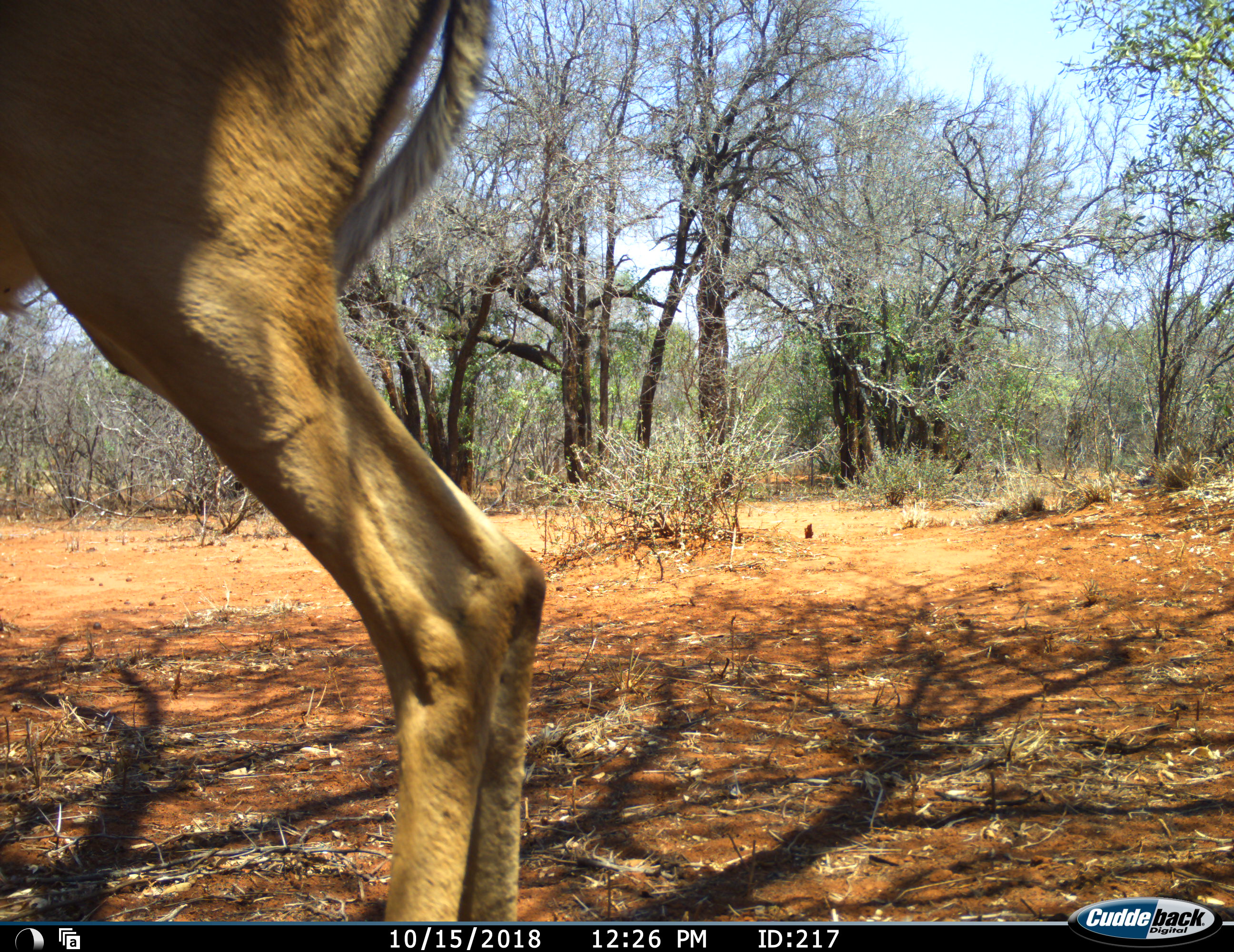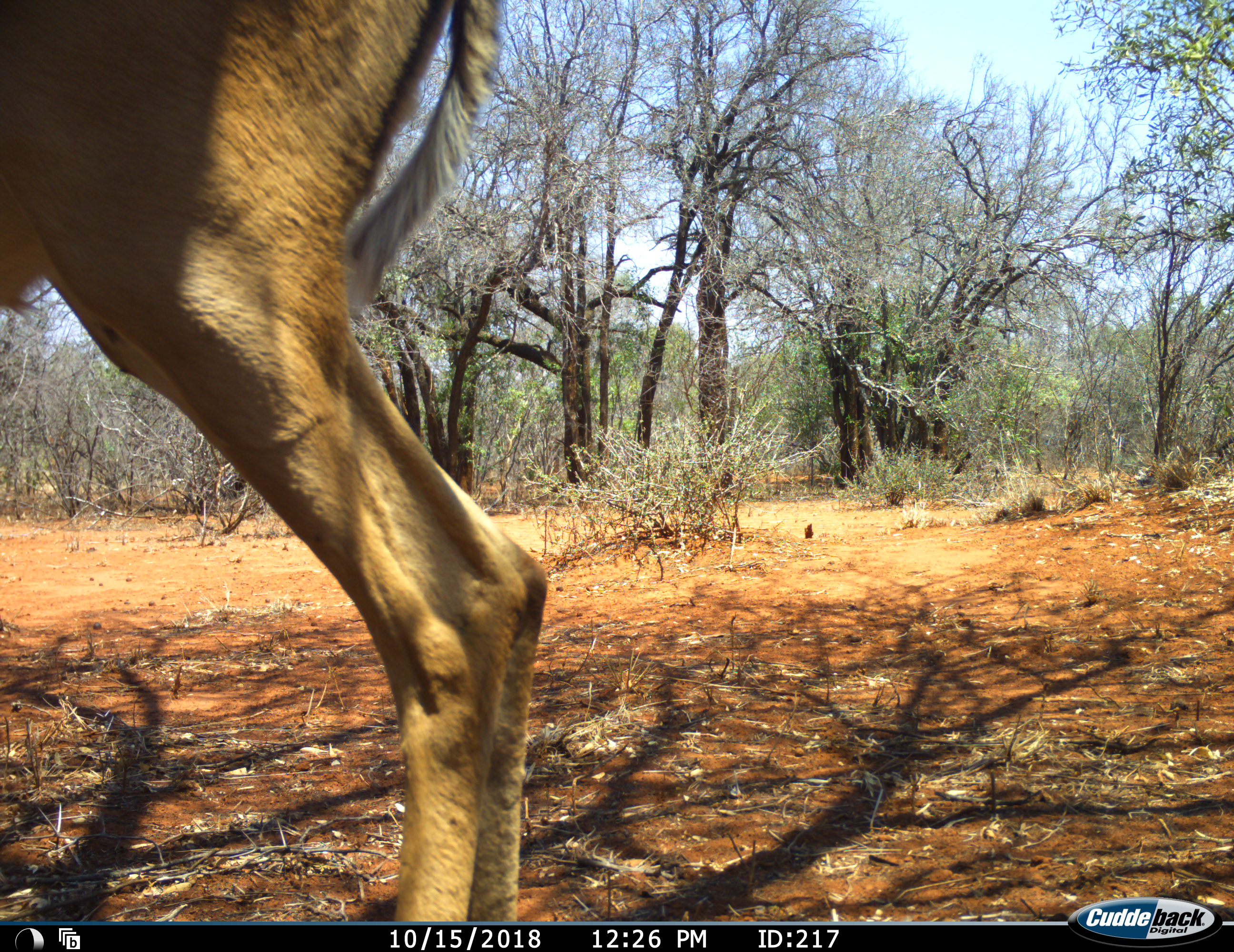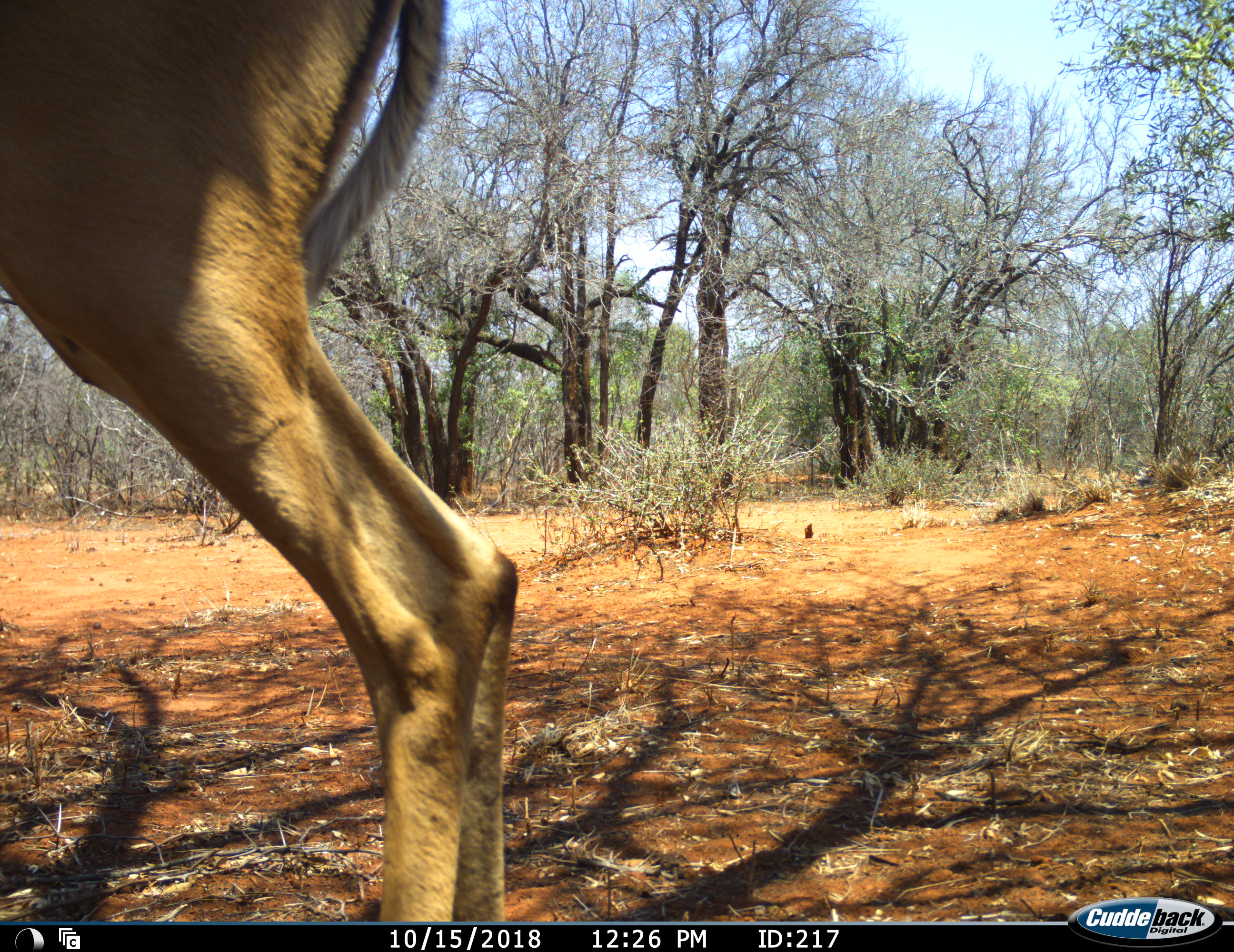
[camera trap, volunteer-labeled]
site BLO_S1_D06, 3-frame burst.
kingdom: Animalia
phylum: Chordata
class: Mammalia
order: Artiodactyla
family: Bovidae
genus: Aepyceros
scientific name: Aepyceros melampus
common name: impala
Impala (Aepyceros melampus), count 1. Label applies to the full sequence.